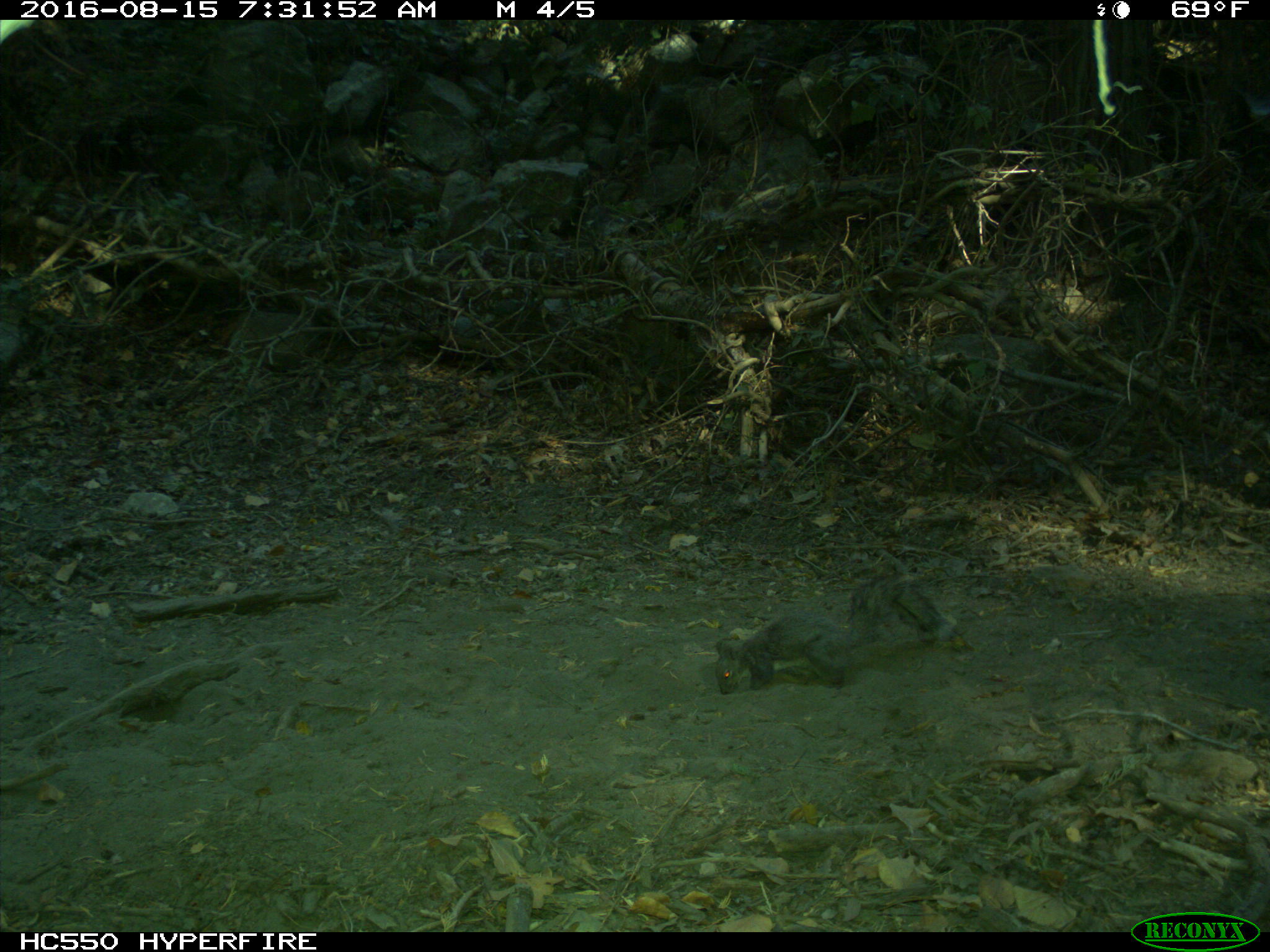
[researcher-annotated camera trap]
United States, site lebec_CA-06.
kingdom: Animalia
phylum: Chordata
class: Mammalia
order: Rodentia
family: Sciuridae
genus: Sciurus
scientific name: Sciurus carolinensis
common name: eastern gray squirrel